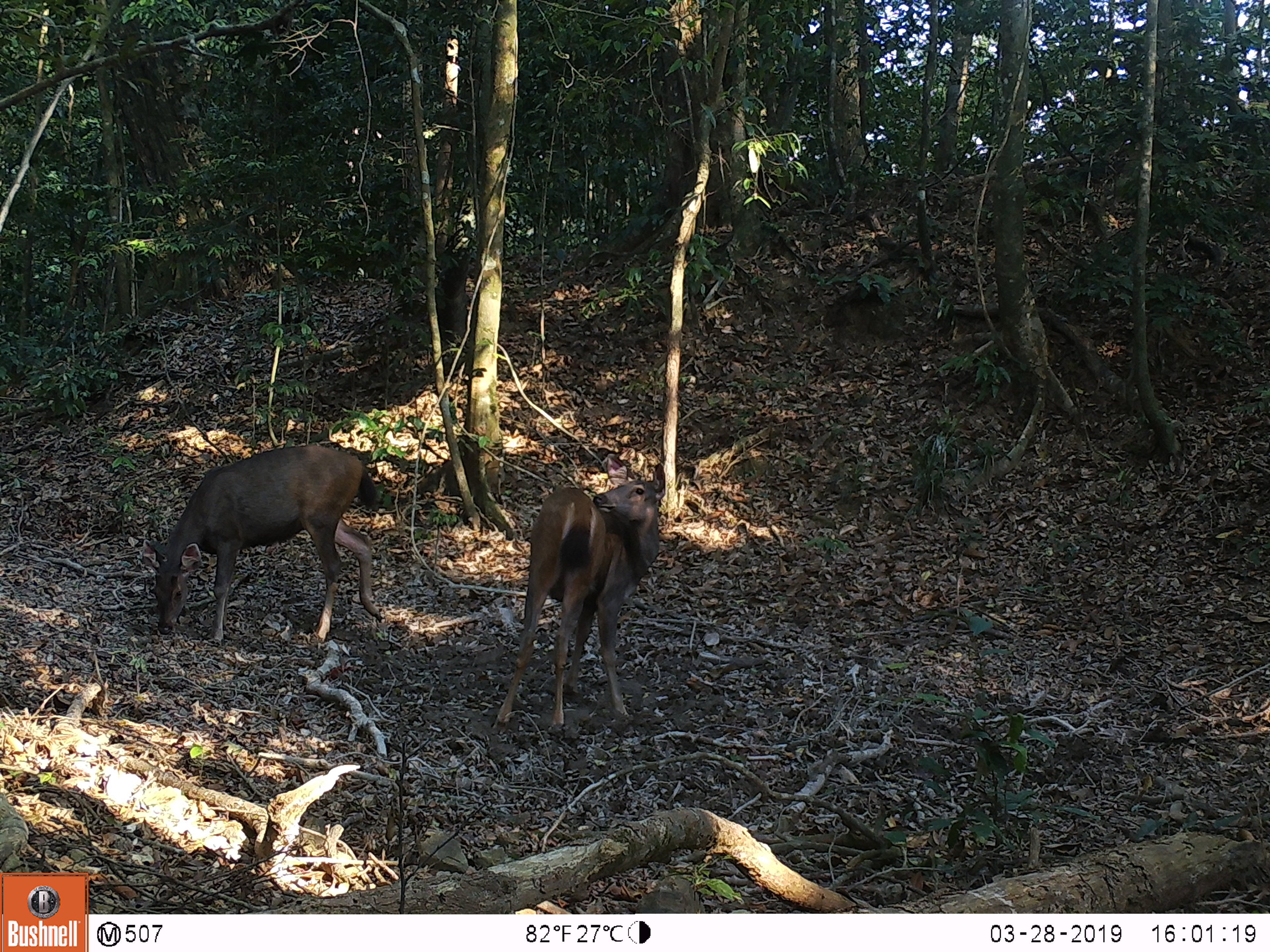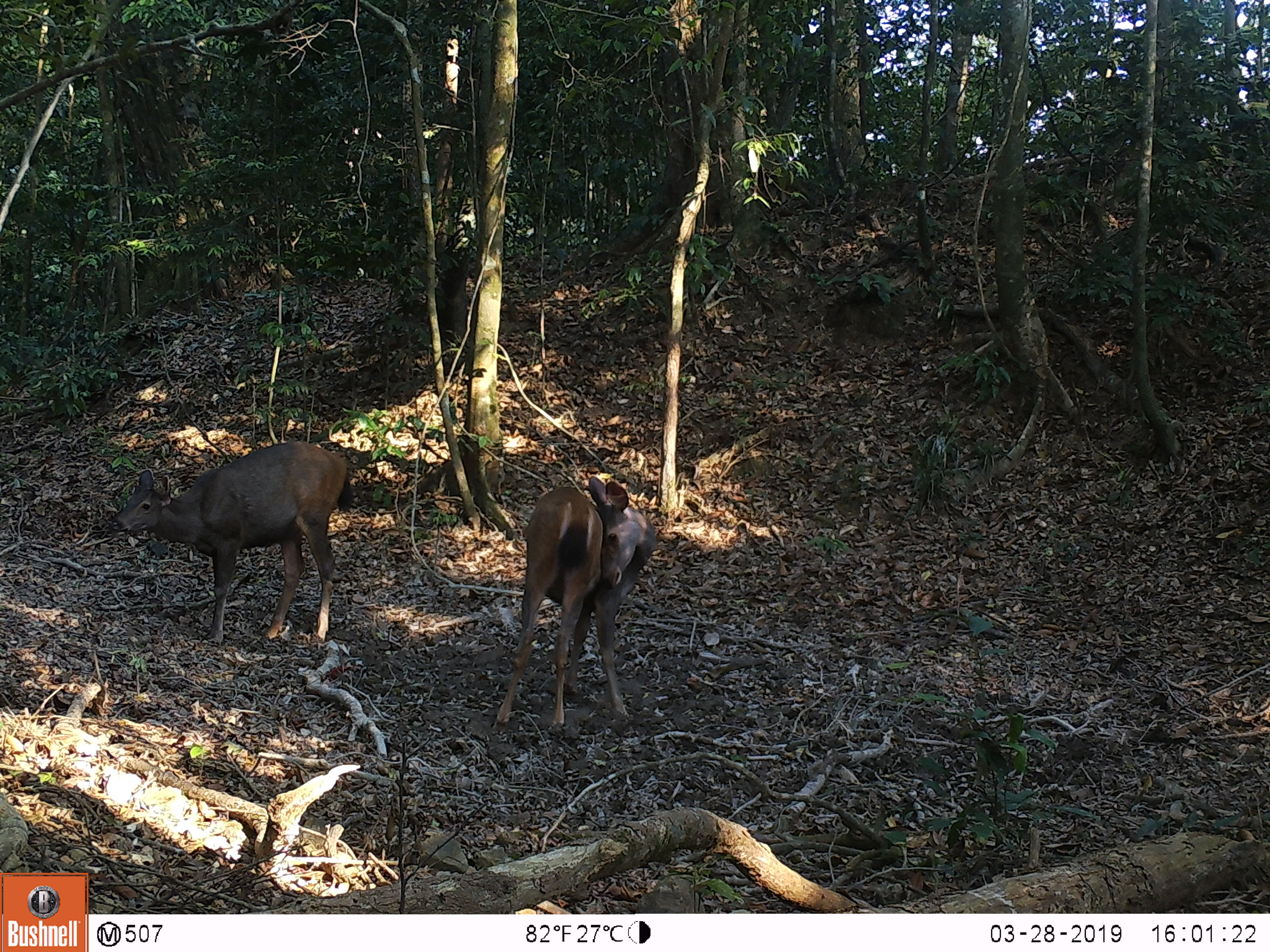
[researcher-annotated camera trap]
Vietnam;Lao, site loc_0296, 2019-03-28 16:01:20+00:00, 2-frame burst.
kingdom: Animalia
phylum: Chordata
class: Mammalia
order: Artiodactyla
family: Cervidae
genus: Rusa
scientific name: Rusa unicolor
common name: sambar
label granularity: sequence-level